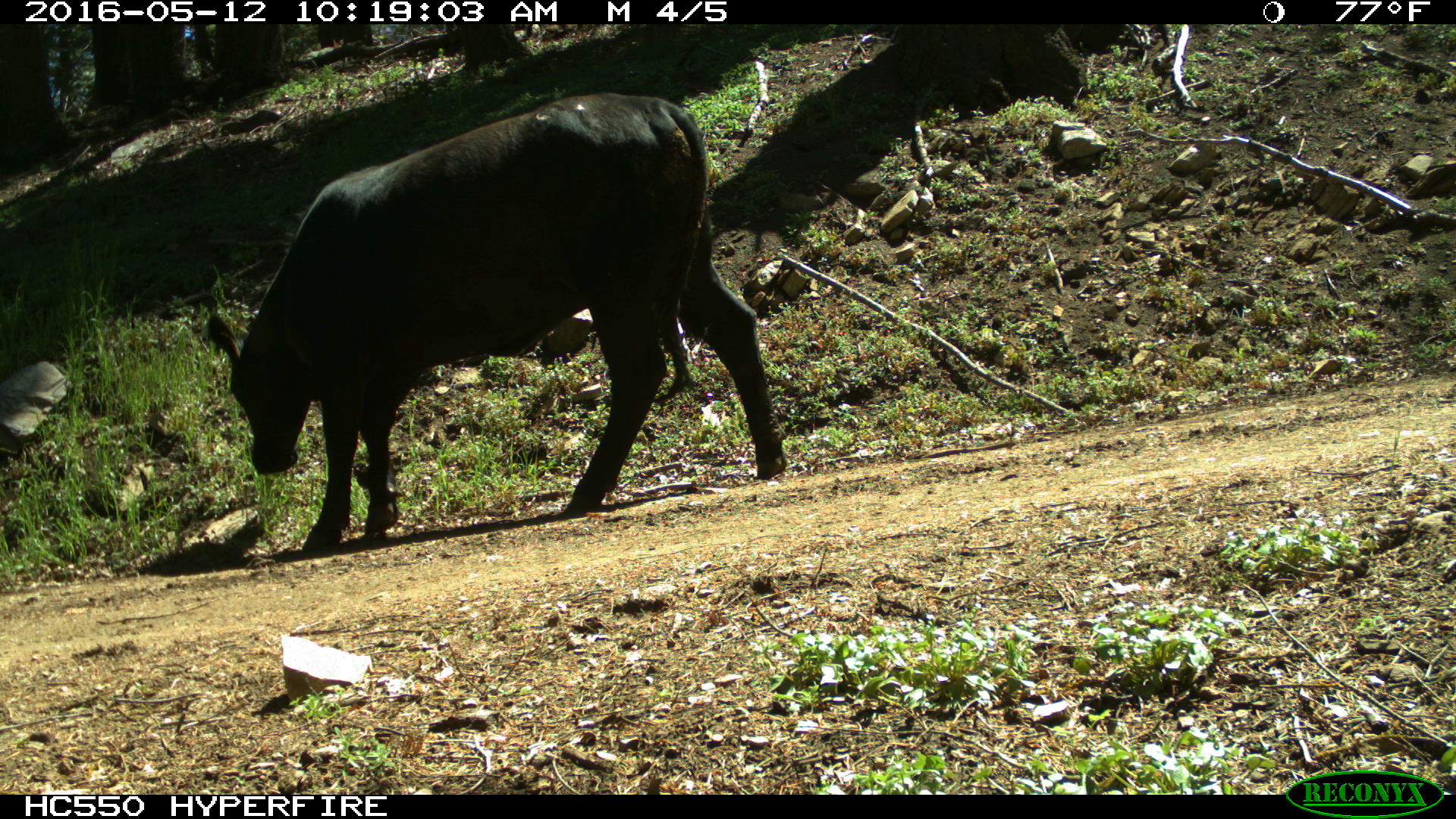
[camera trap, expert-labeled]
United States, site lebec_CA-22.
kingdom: Animalia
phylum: Chordata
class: Mammalia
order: Artiodactyla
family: Bovidae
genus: Bos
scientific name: Bos taurus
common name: domestic cow